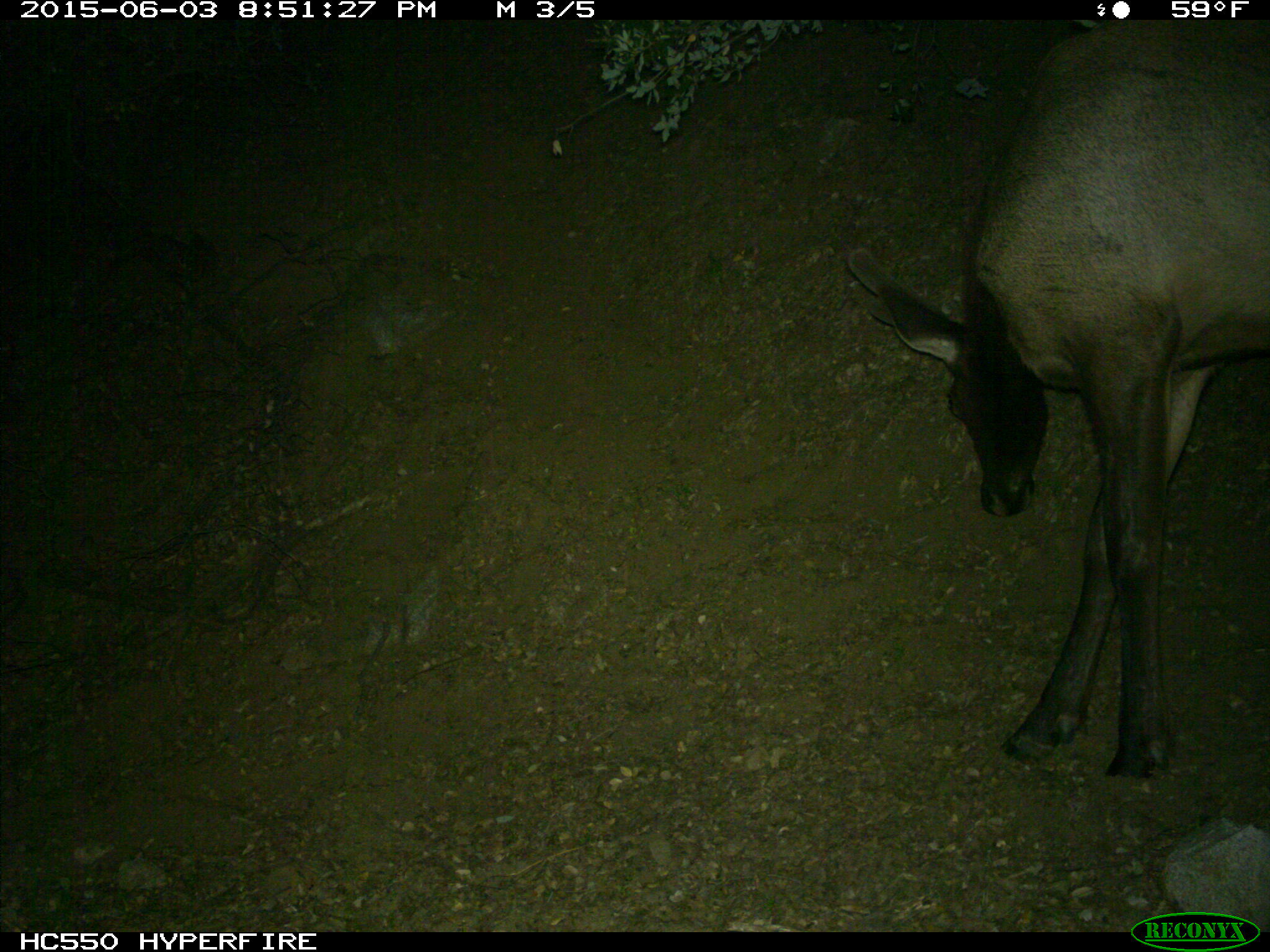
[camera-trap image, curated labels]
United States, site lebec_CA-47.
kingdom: Animalia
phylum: Chordata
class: Mammalia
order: Artiodactyla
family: Cervidae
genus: Cervus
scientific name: Cervus canadensis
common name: elk